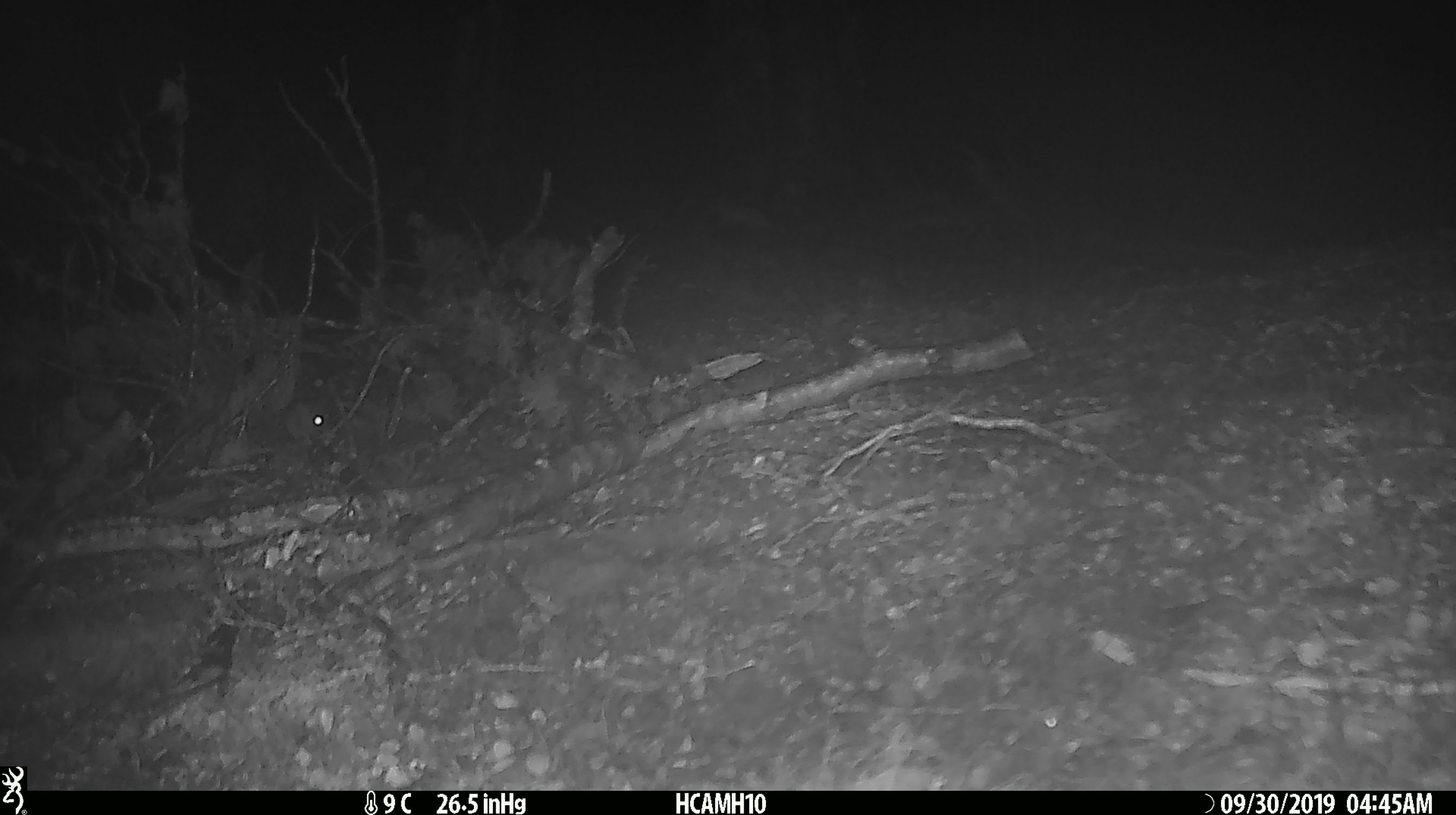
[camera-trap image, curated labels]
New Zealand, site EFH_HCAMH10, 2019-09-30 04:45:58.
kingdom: Animalia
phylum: Chordata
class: Mammalia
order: Rodentia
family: Muridae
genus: Mus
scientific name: Mus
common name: mouse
Mouse (Mus).